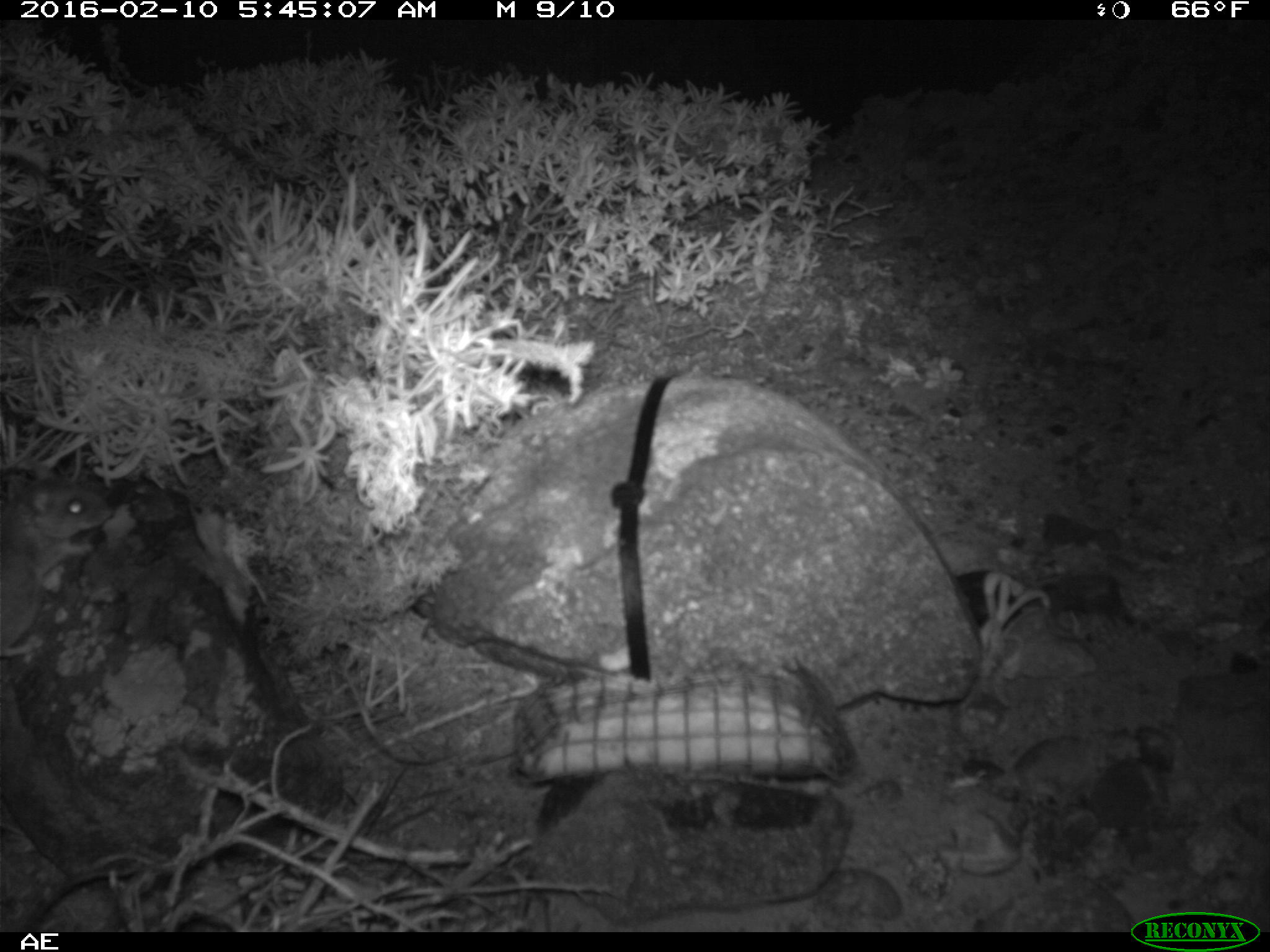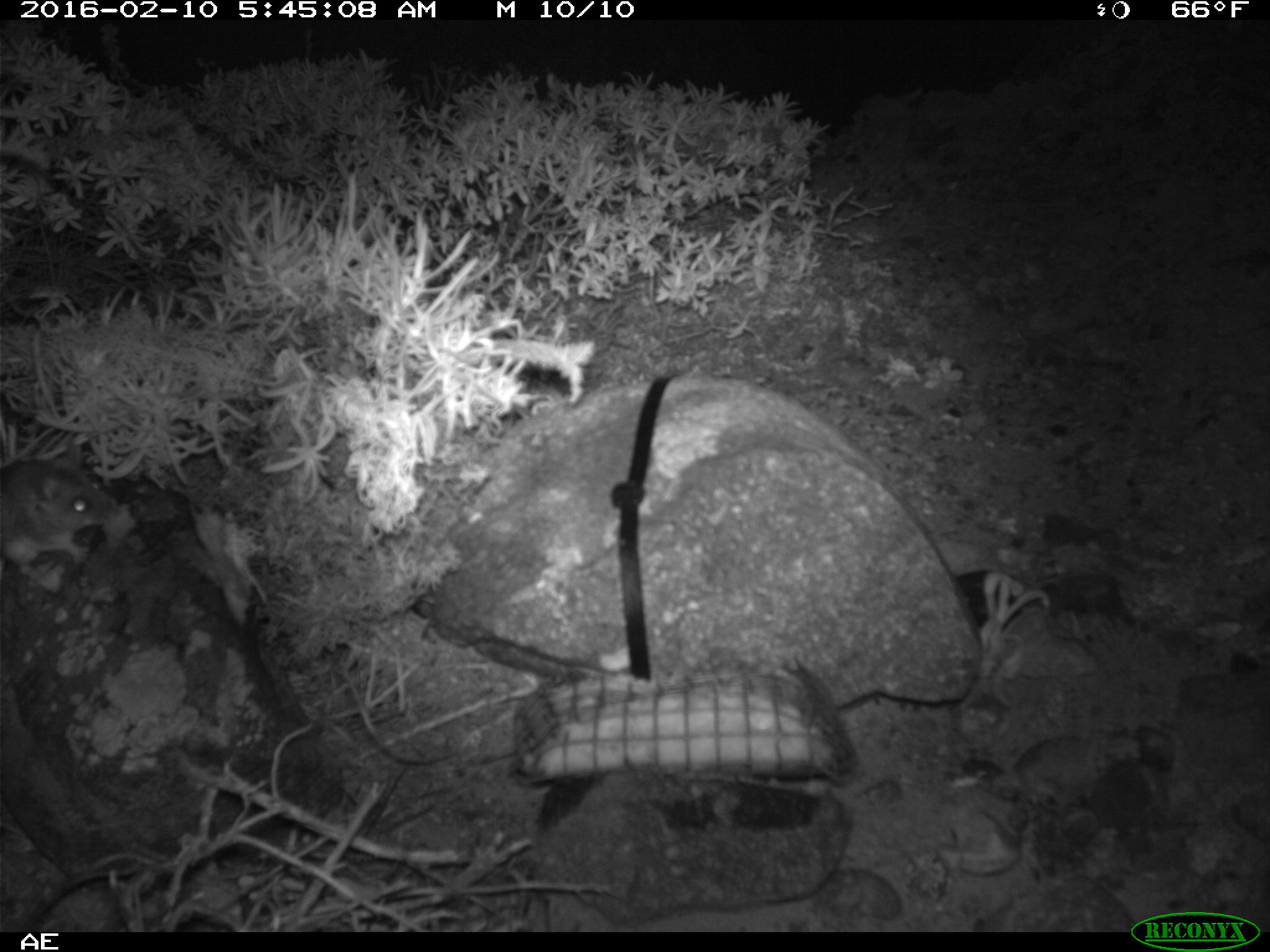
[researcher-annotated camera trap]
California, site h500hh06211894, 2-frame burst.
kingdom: Animalia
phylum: Chordata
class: Mammalia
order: Rodentia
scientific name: Rodentia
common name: rodent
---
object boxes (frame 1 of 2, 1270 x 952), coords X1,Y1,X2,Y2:
rodent: 0,456,111,656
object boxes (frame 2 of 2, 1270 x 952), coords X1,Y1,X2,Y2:
rodent: 0,444,111,568